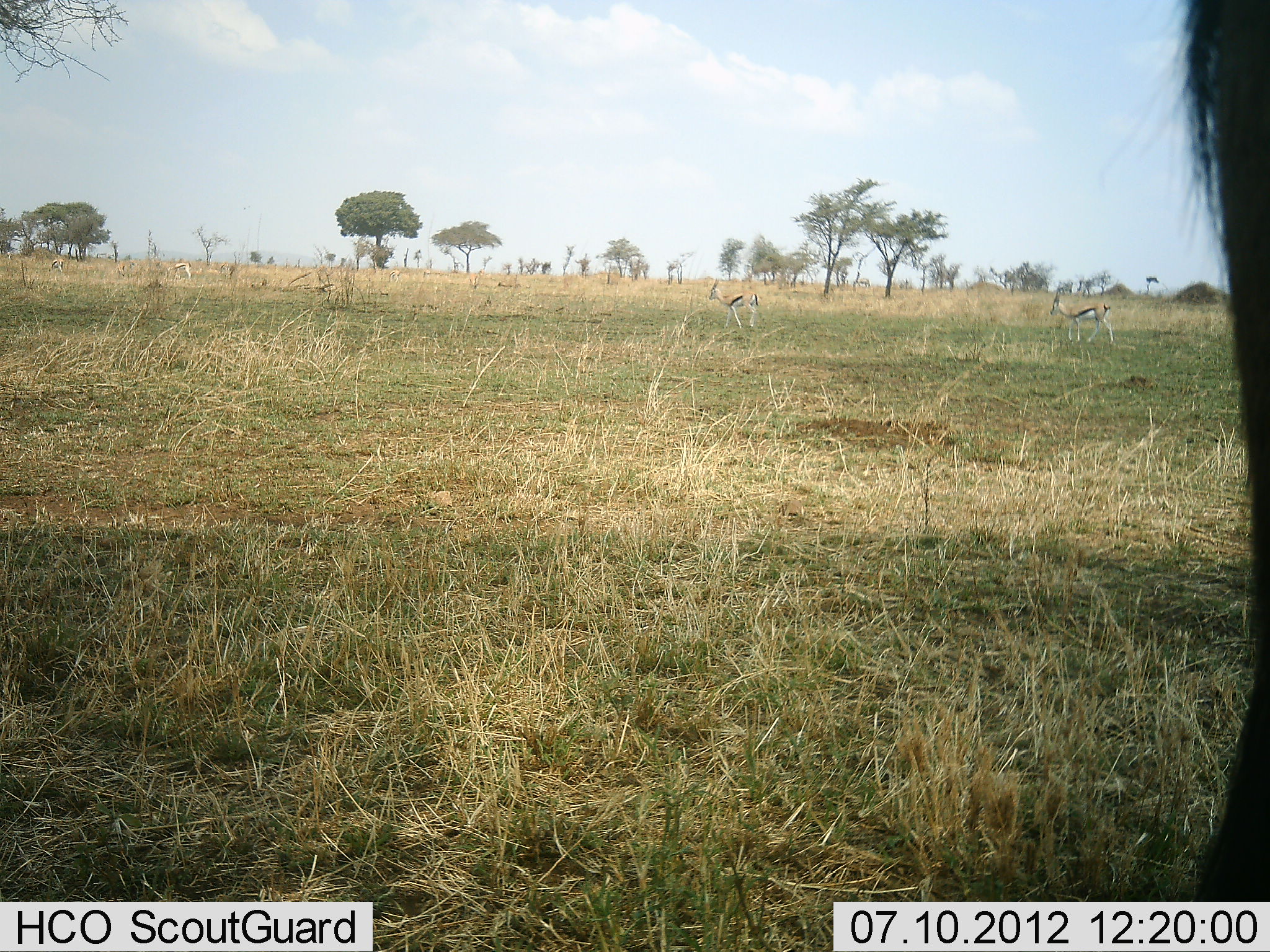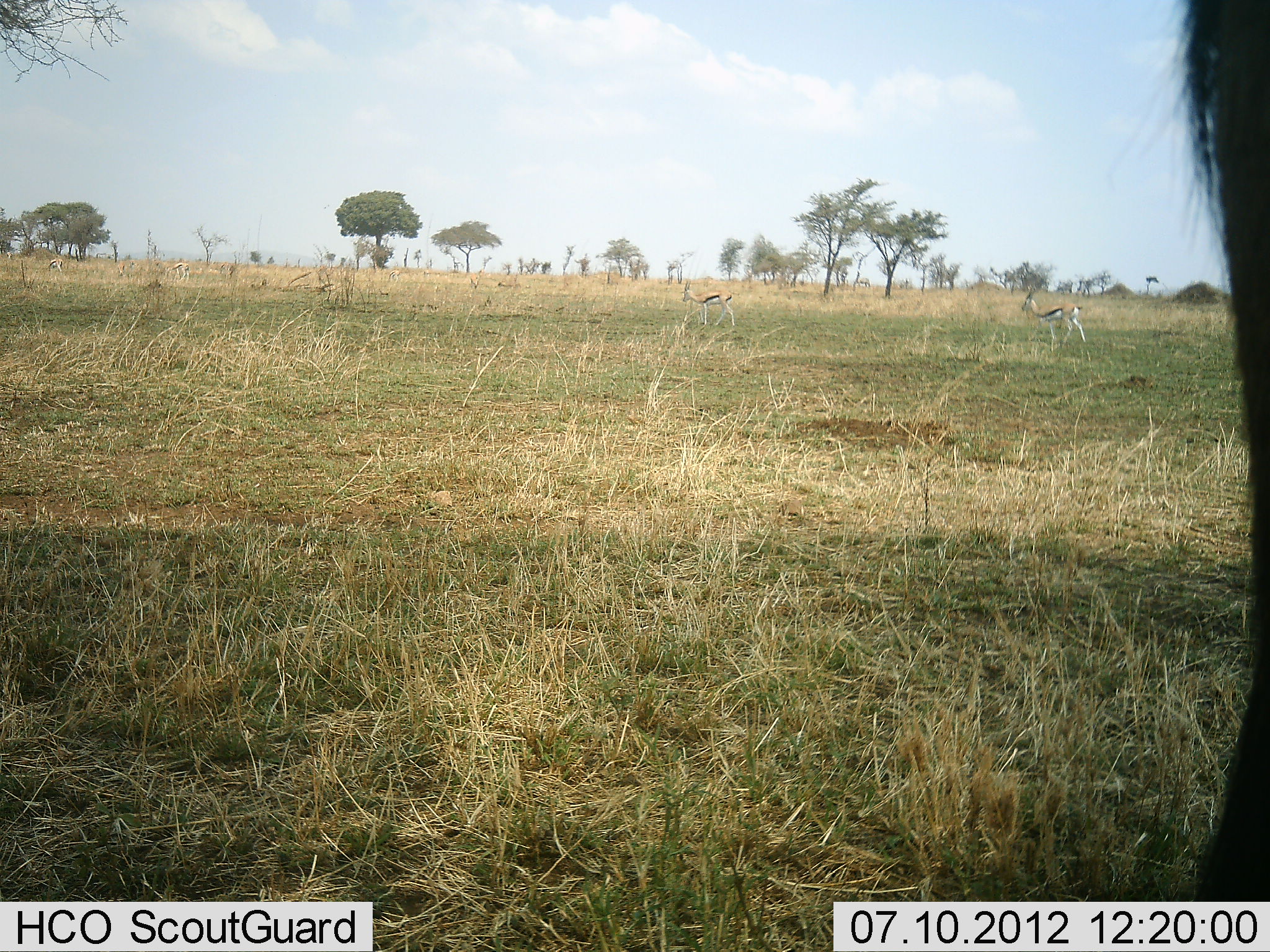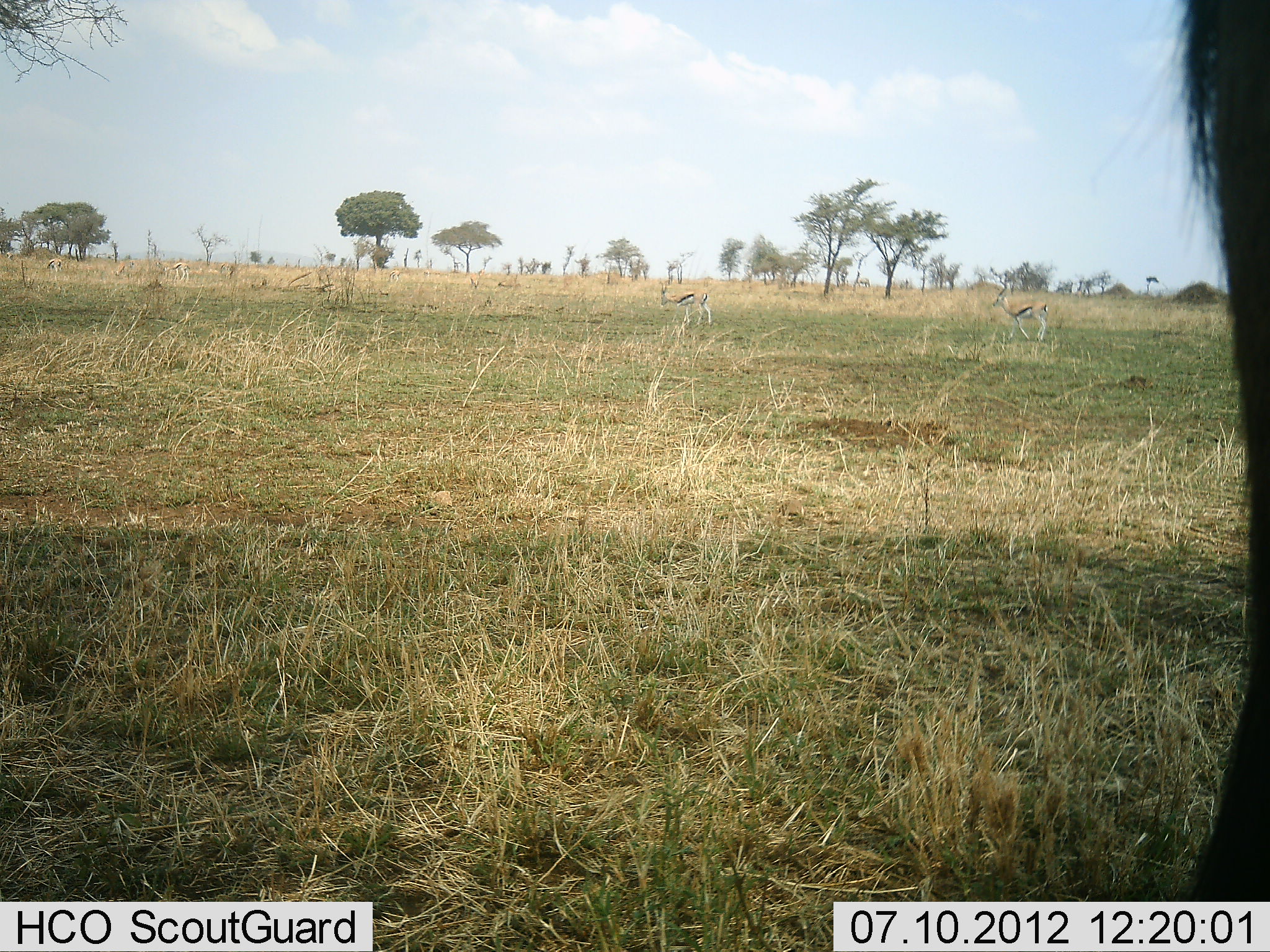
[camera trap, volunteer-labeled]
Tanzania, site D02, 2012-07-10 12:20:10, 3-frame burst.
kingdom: Animalia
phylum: Chordata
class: Mammalia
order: Artiodactyla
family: Bovidae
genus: Eudorcas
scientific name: Eudorcas thomsonii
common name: thomson's gazelle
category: gazellethomsons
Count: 4.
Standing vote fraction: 32%.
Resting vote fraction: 0%.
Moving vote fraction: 95%.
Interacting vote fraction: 0%.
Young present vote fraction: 0%.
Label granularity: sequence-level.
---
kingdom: Animalia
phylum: Chordata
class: Mammalia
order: Artiodactyla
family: Bovidae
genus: Connochaetes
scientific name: Connochaetes taurinus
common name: blue wildebeest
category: wildebeest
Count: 1.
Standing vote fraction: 100%.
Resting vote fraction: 0%.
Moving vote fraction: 0%.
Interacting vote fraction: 0%.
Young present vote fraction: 0%.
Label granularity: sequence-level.